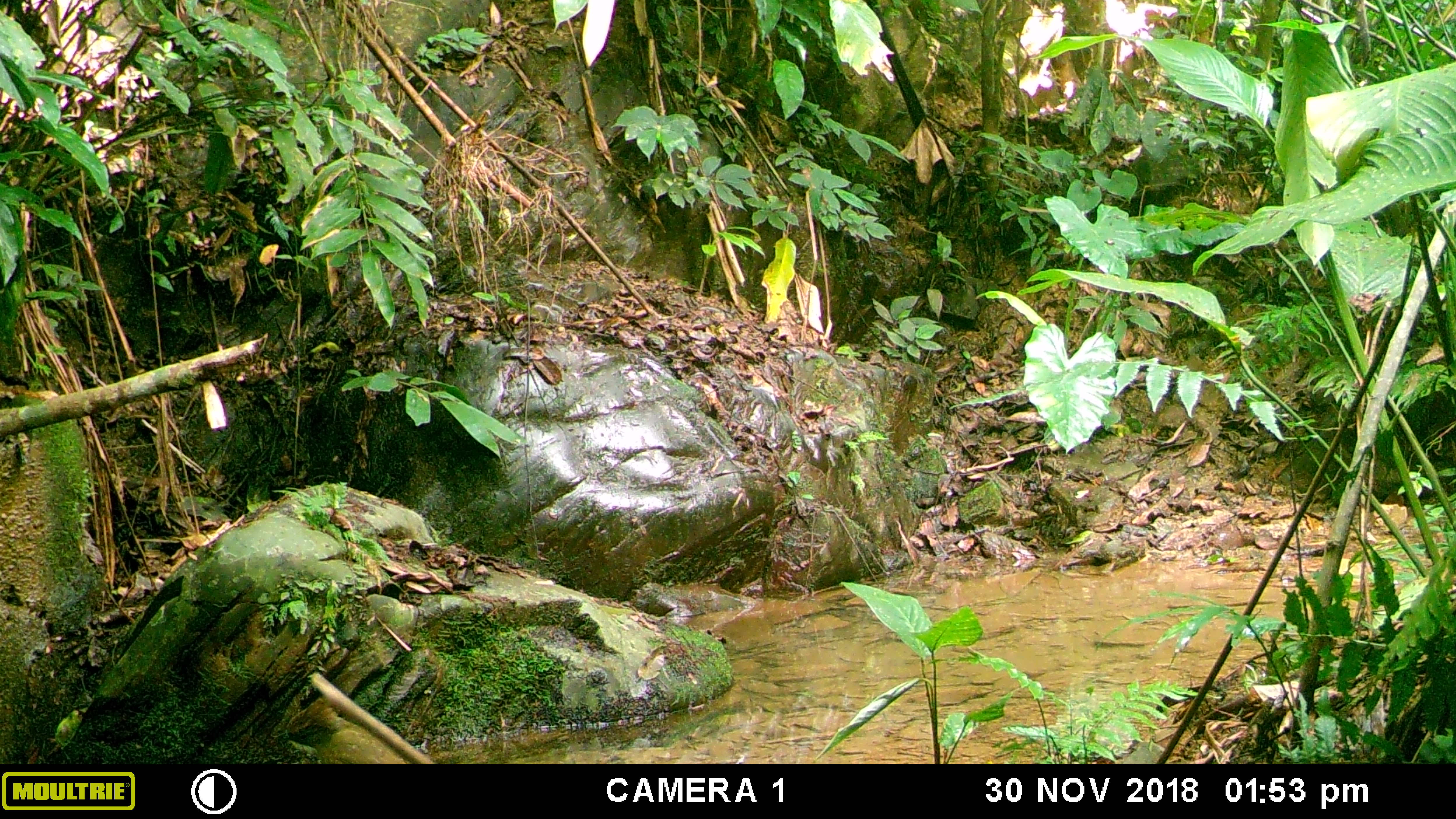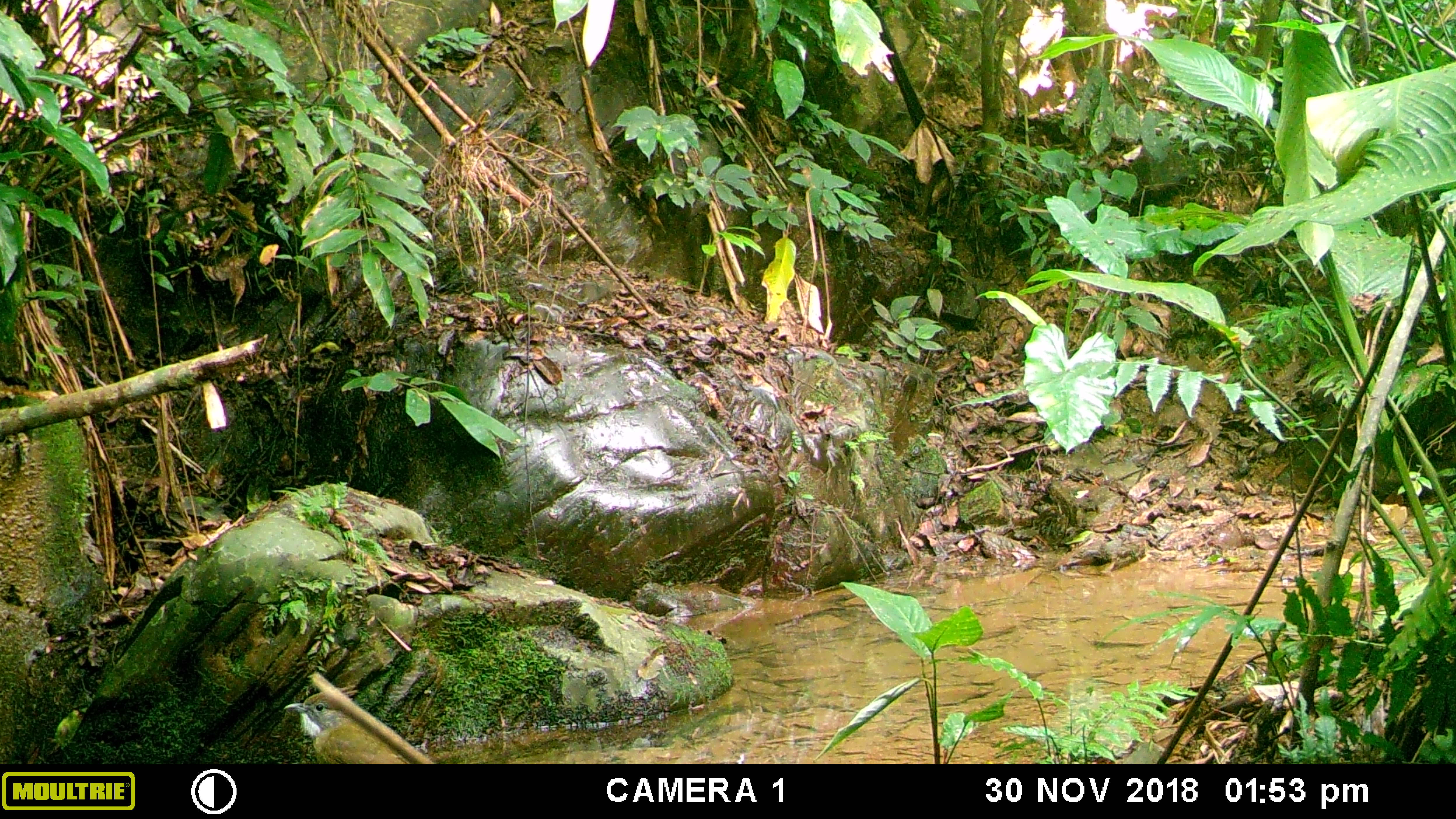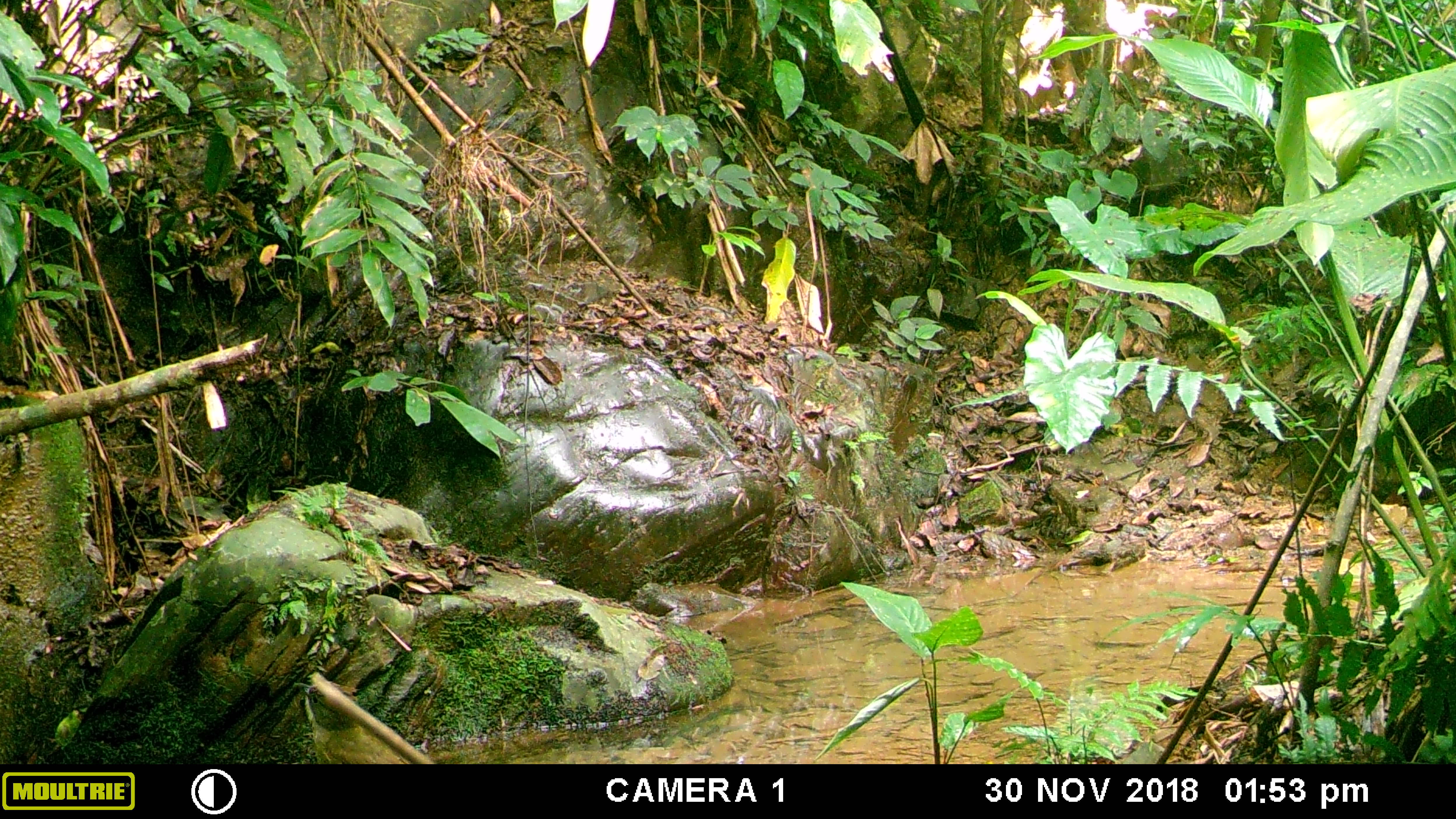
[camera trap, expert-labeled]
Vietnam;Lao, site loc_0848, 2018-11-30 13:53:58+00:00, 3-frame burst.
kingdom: Animalia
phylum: Chordata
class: Aves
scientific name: Aves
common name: bird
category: unidentified bird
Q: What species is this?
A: Unidentified bird (bird) (Aves).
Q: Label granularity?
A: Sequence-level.